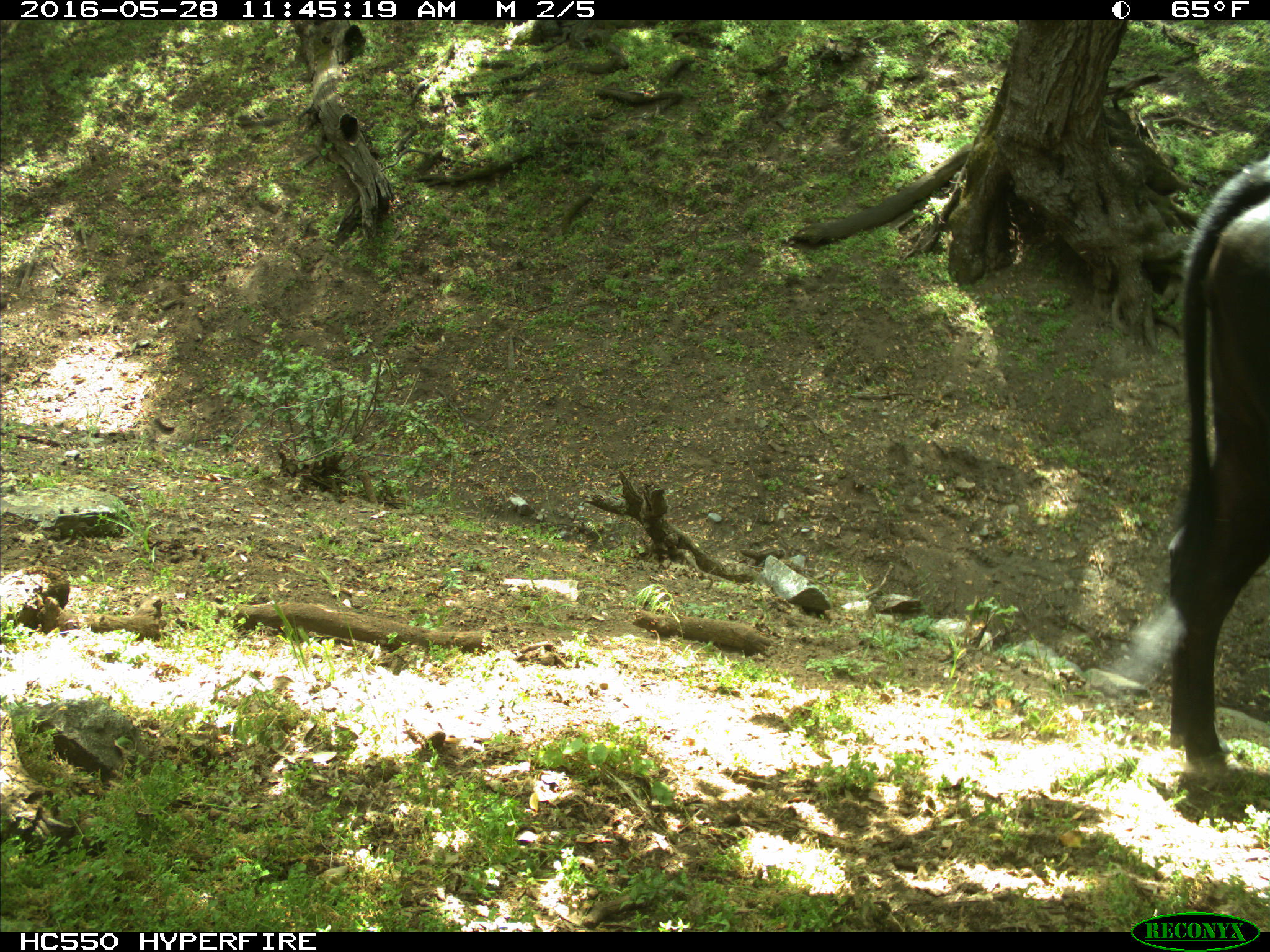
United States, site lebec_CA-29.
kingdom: Animalia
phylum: Chordata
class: Mammalia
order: Artiodactyla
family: Bovidae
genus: Bos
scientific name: Bos taurus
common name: domestic cow